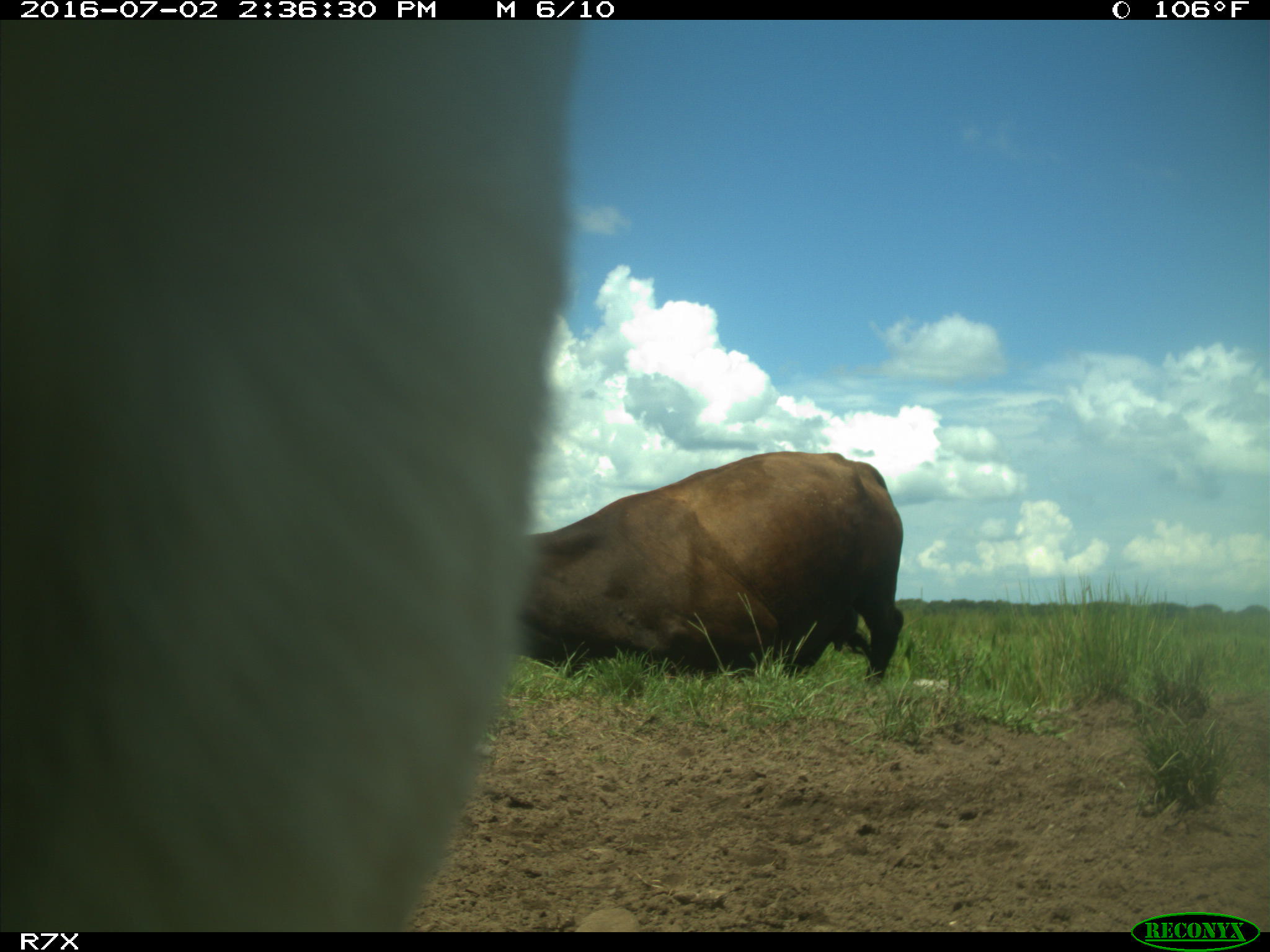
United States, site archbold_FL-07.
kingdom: Animalia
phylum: Chordata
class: Mammalia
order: Artiodactyla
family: Bovidae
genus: Bos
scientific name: Bos taurus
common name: domestic cow